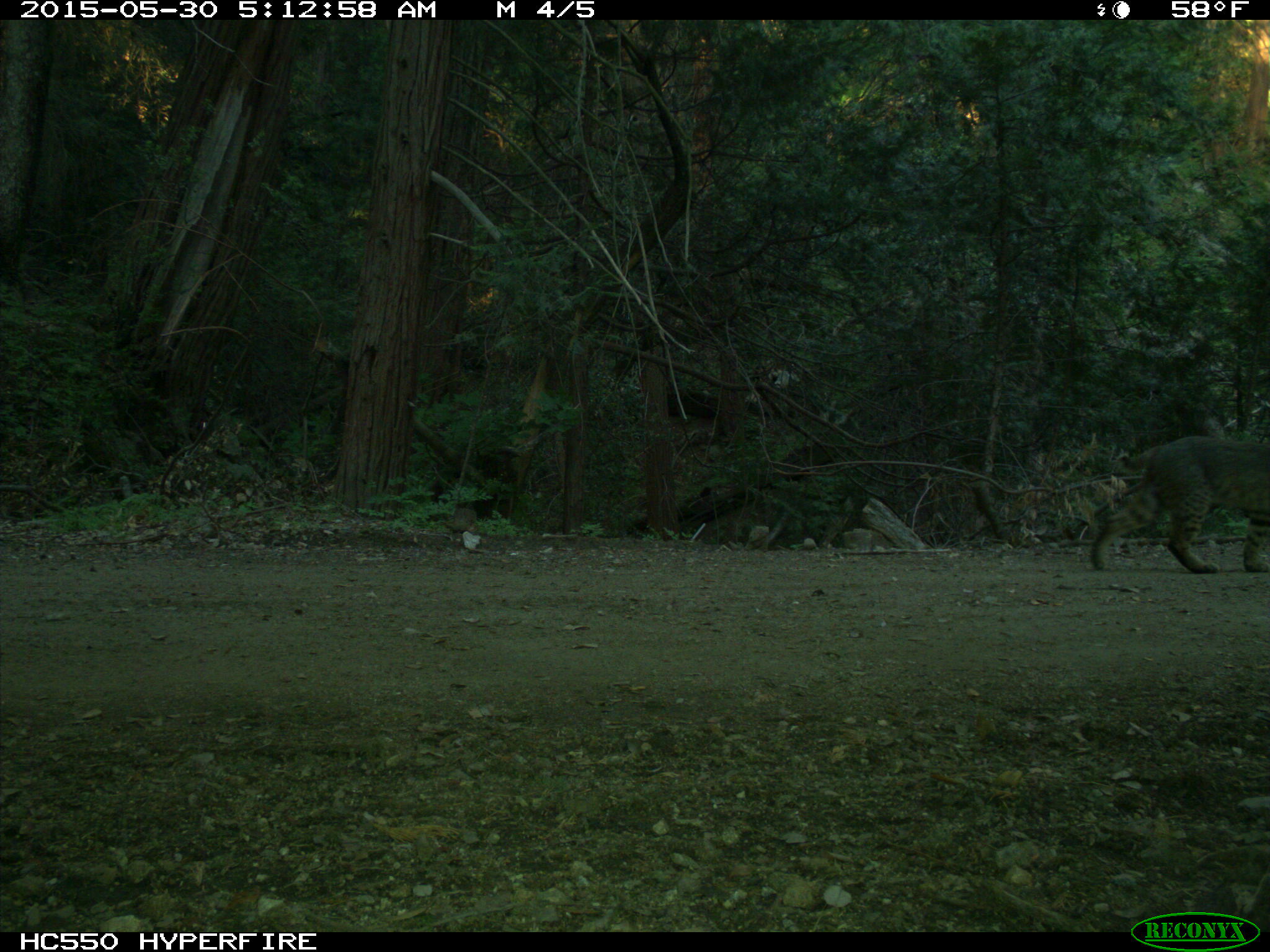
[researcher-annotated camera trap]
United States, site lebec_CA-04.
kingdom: Animalia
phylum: Chordata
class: Mammalia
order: Carnivora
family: Felidae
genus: Lynx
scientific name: Lynx rufus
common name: bobcat